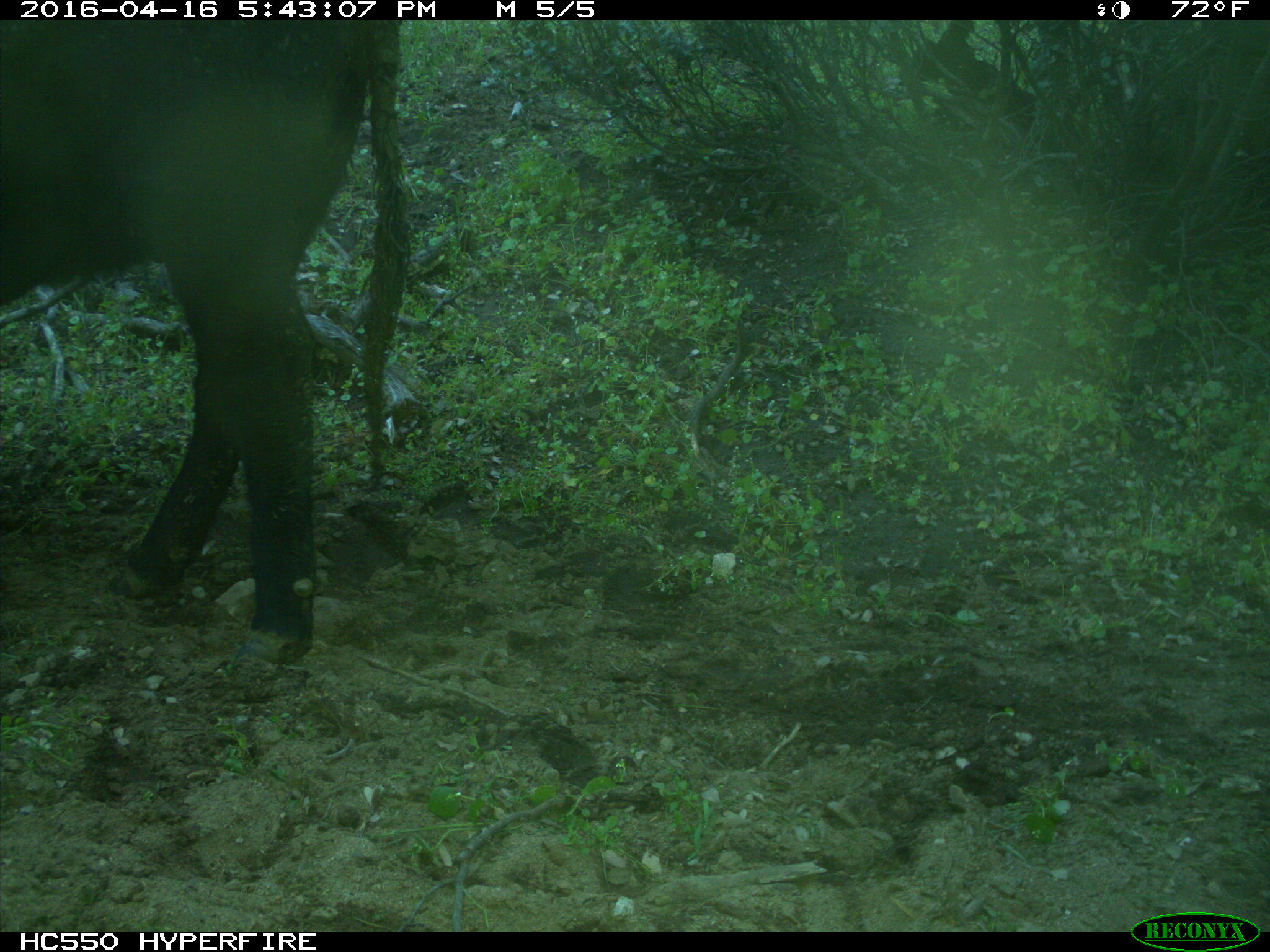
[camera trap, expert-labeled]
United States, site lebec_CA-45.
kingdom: Animalia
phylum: Chordata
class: Mammalia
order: Artiodactyla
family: Bovidae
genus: Bos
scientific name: Bos taurus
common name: domestic cow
Bos taurus (domestic cow).